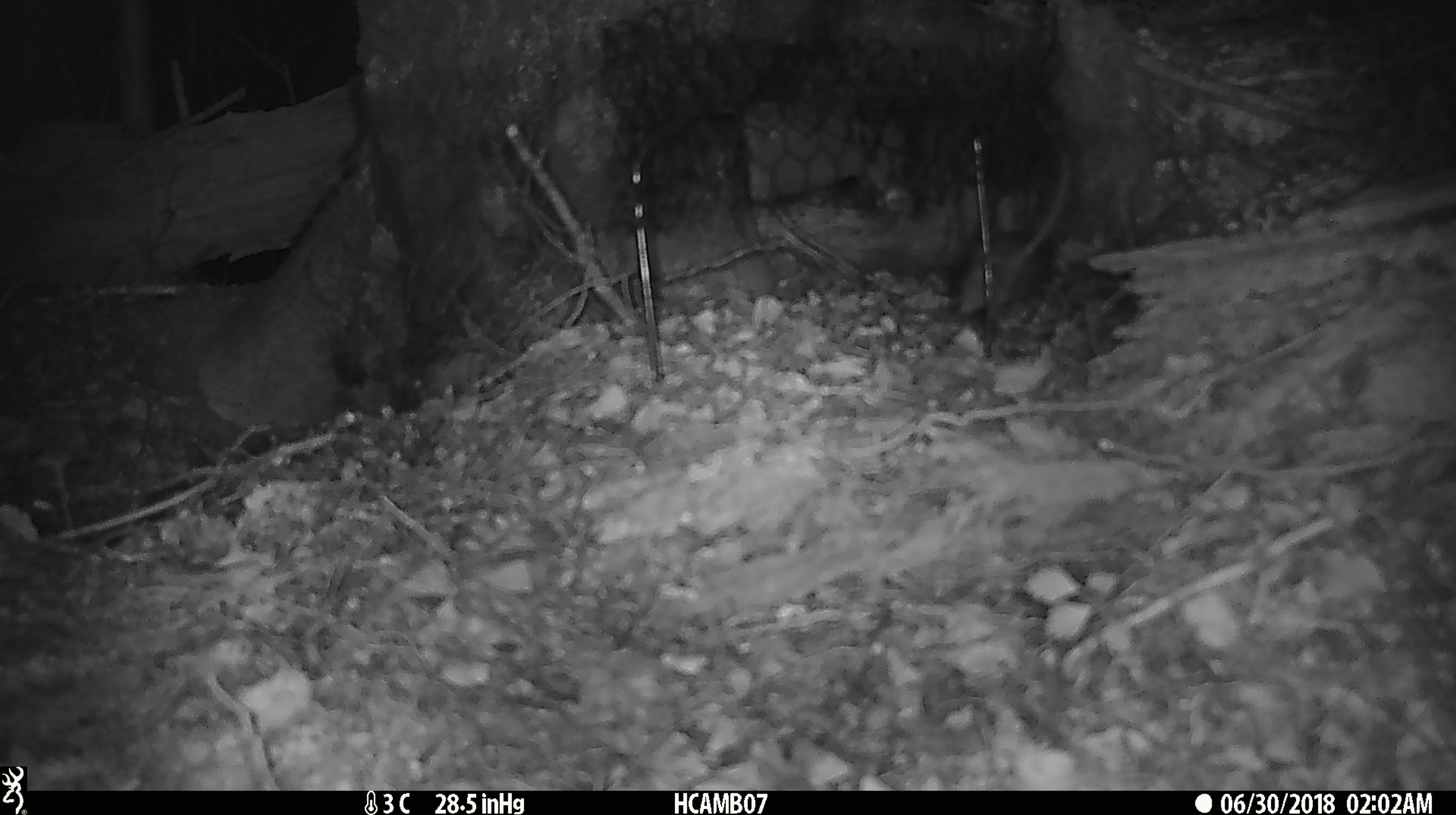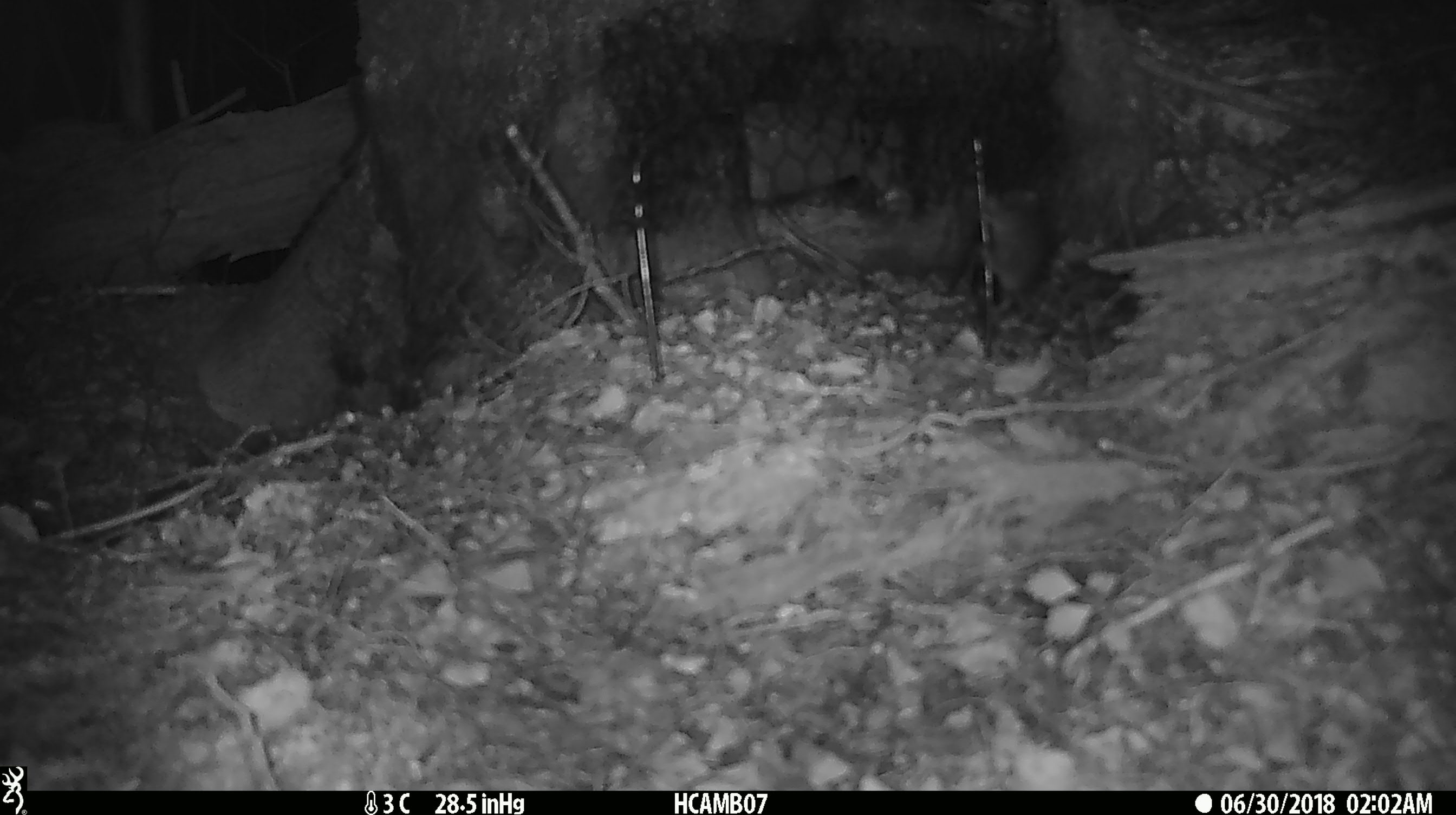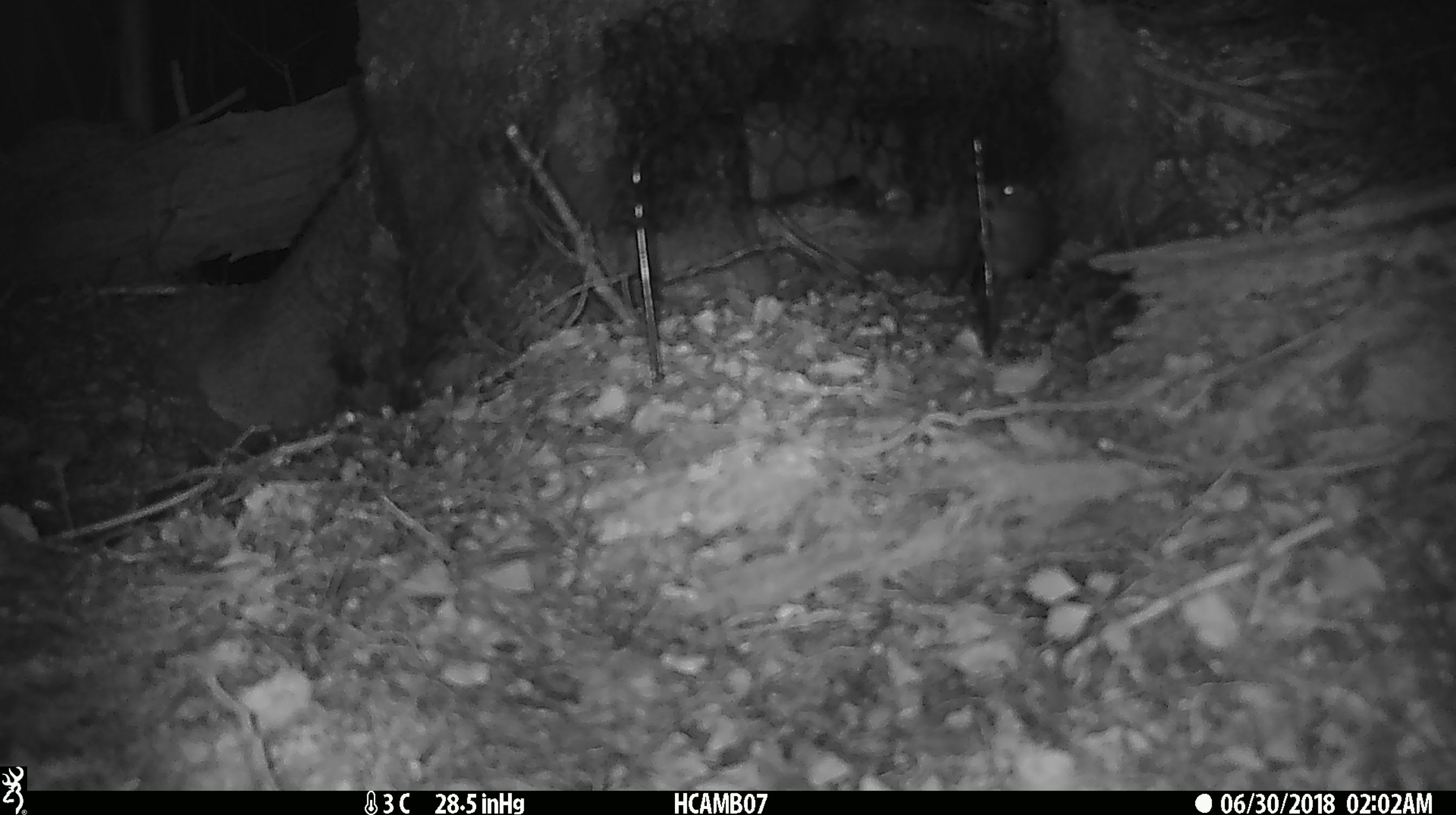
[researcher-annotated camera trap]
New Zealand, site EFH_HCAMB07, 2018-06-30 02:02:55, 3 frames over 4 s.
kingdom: Animalia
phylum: Chordata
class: Mammalia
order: Rodentia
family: Muridae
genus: Mus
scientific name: Mus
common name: mouse